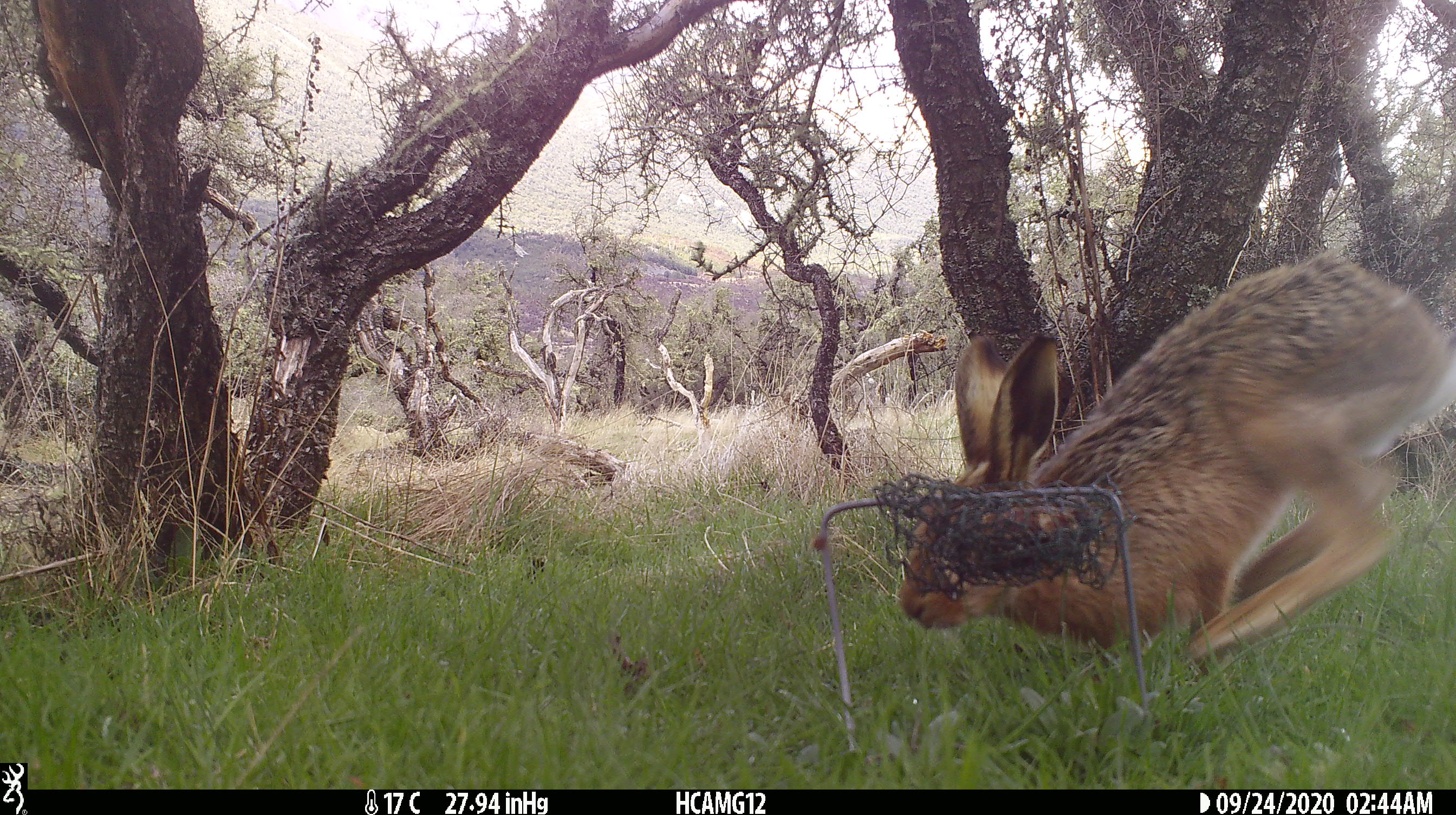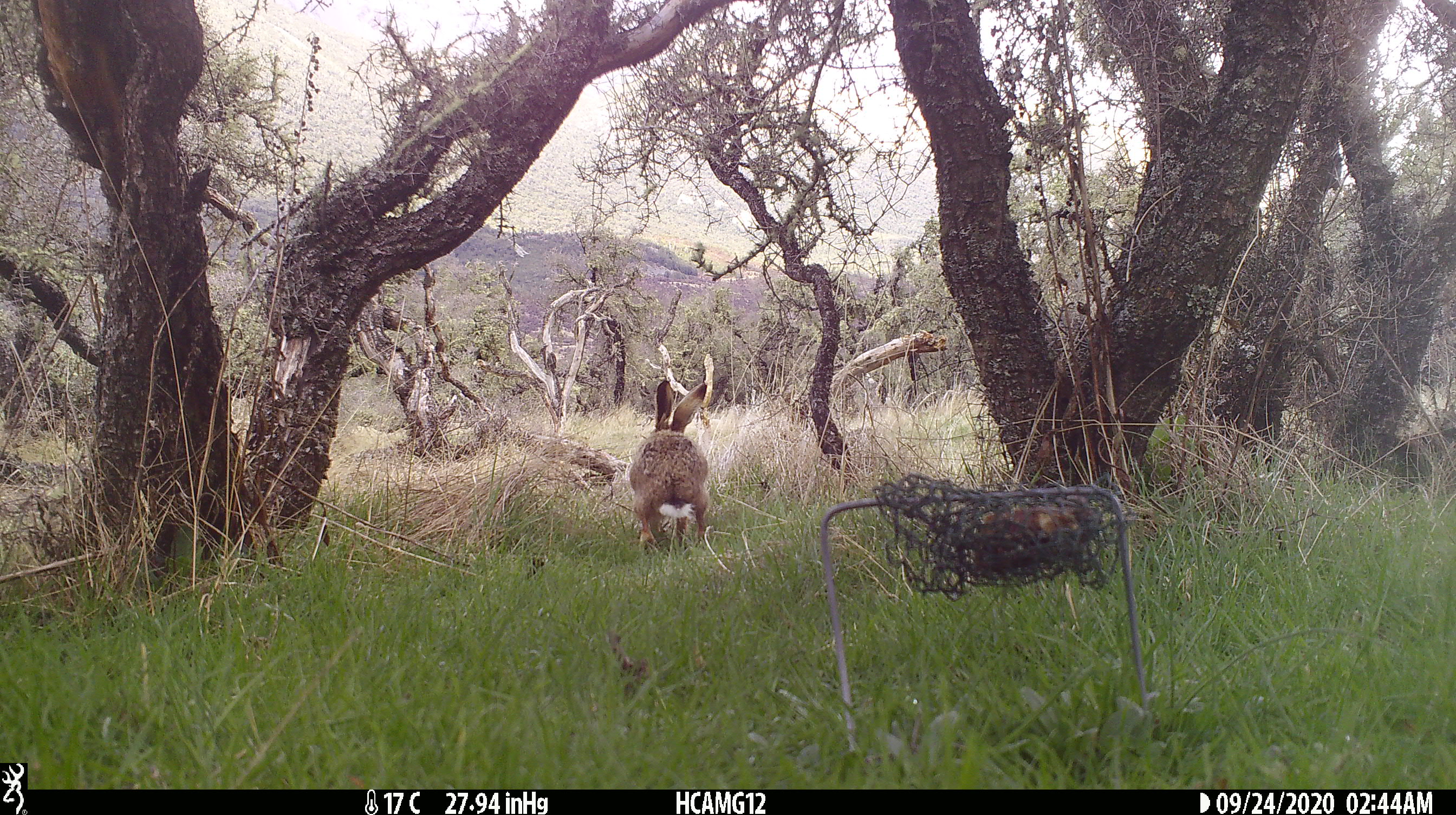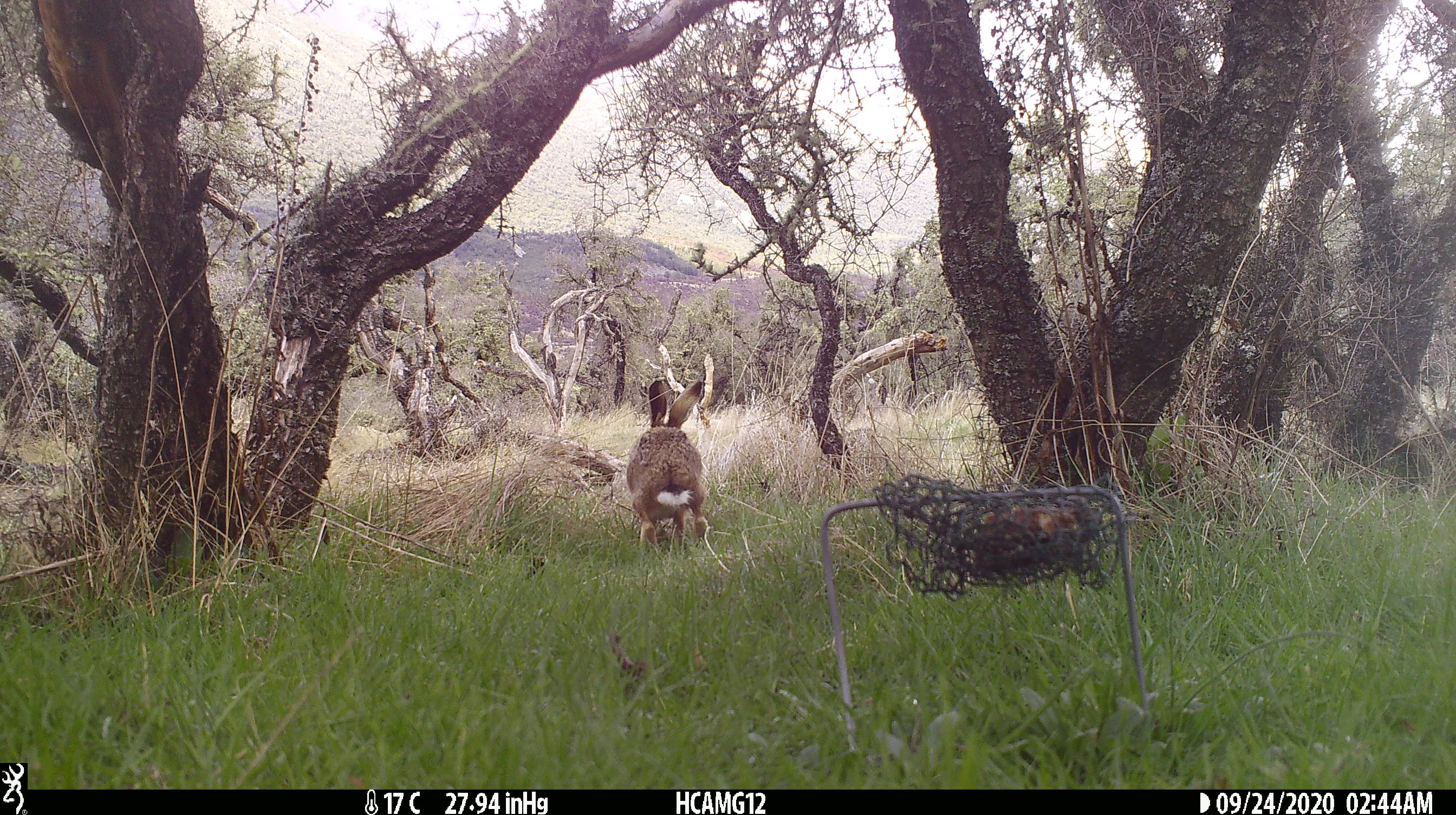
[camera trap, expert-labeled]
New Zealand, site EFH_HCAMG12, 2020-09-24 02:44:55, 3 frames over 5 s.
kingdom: Animalia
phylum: Chordata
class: Mammalia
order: Lagomorpha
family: Leporidae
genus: Lepus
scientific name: Lepus europaeus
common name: brown hare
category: hare